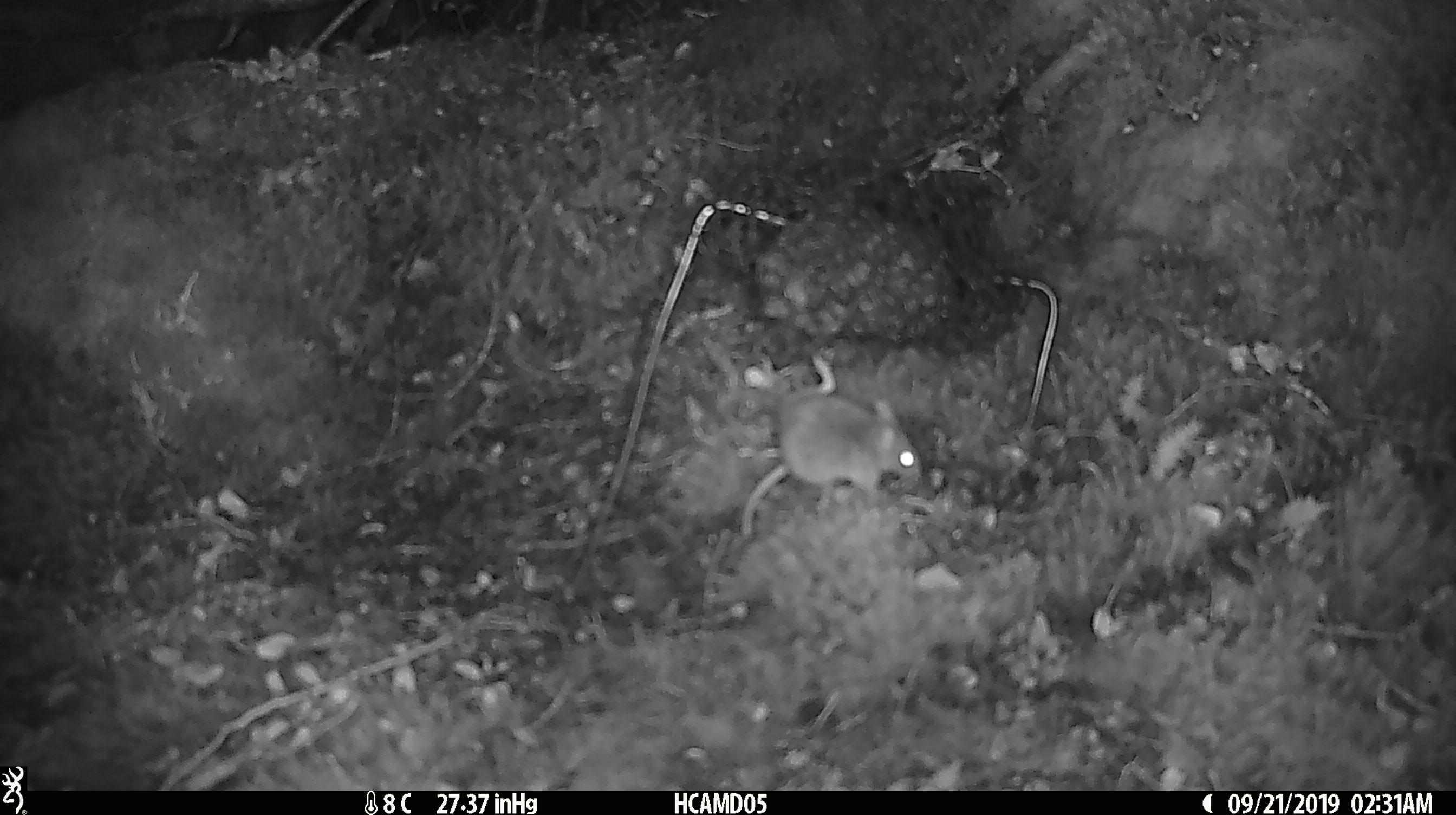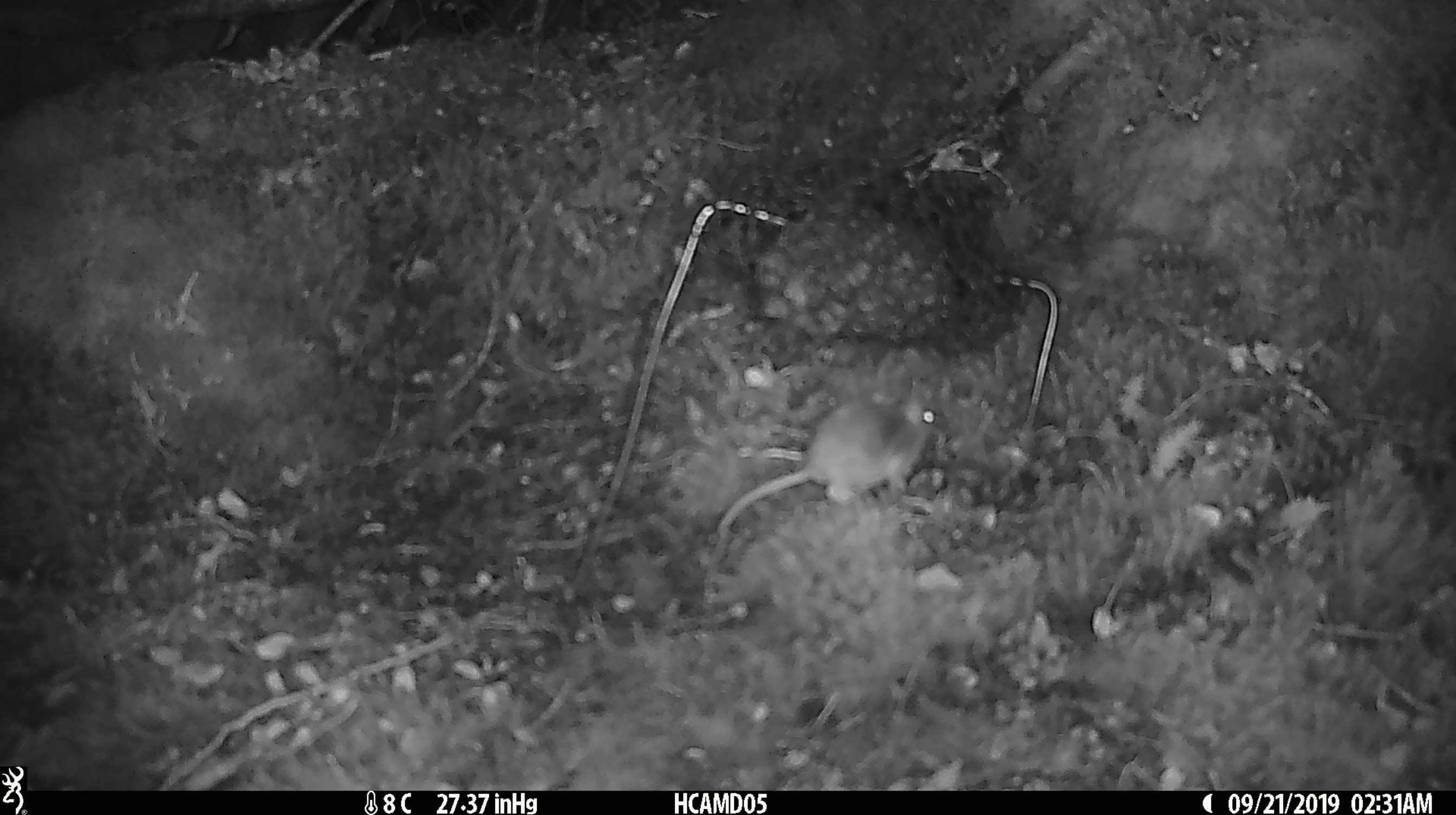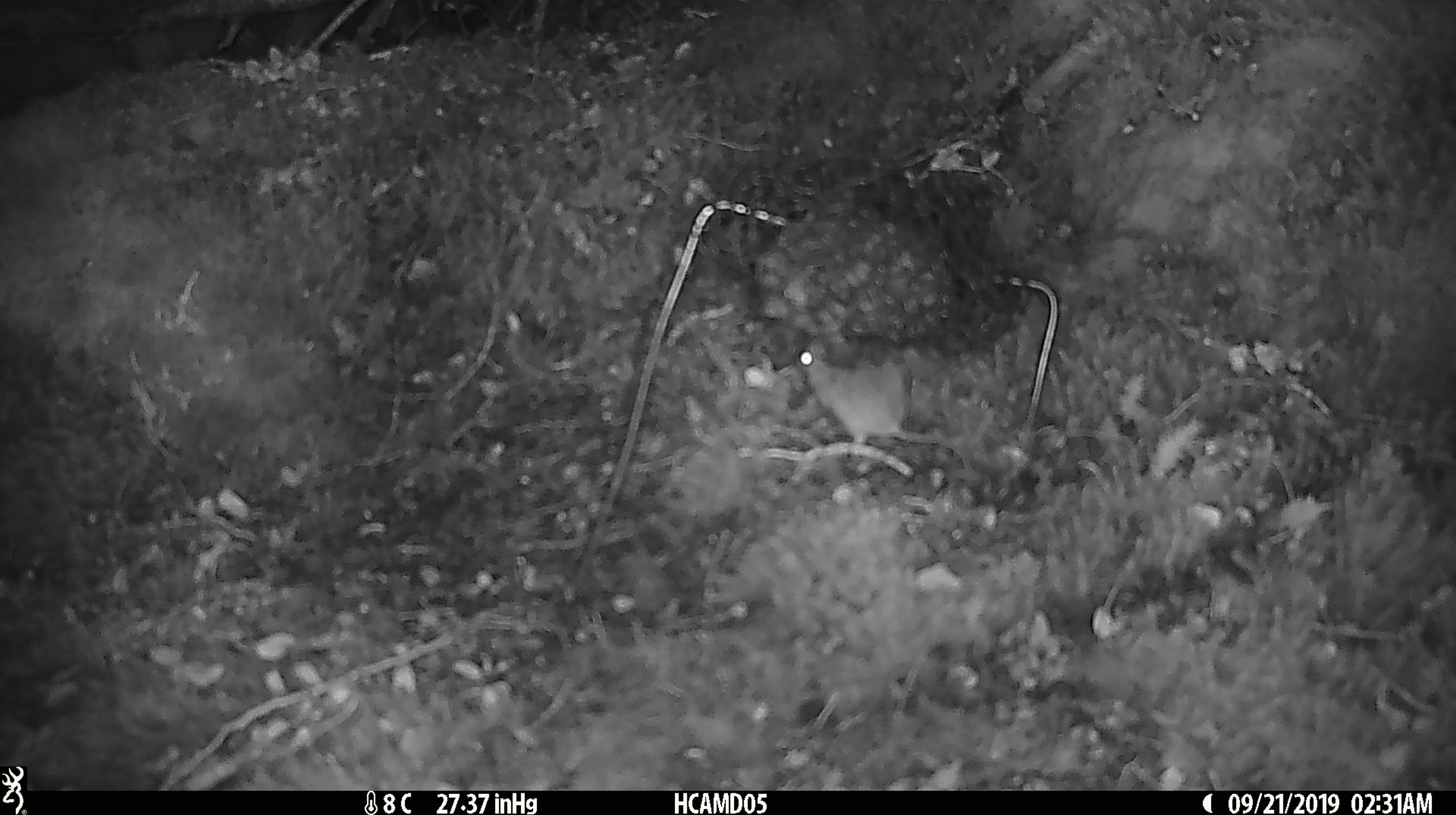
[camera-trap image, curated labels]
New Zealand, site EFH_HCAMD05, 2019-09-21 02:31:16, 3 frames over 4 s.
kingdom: Animalia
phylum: Chordata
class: Mammalia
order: Rodentia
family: Muridae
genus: Mus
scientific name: Mus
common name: mouse